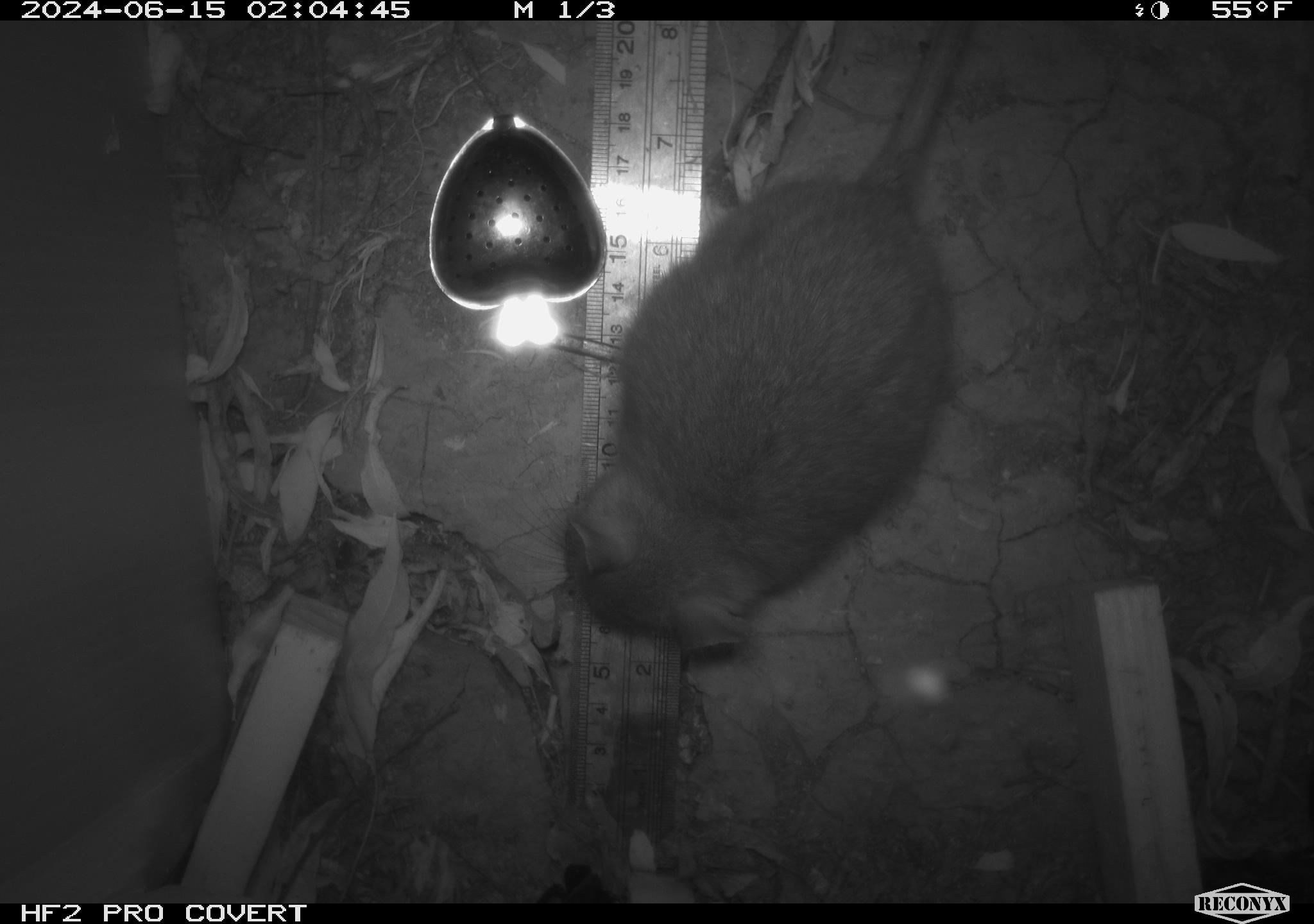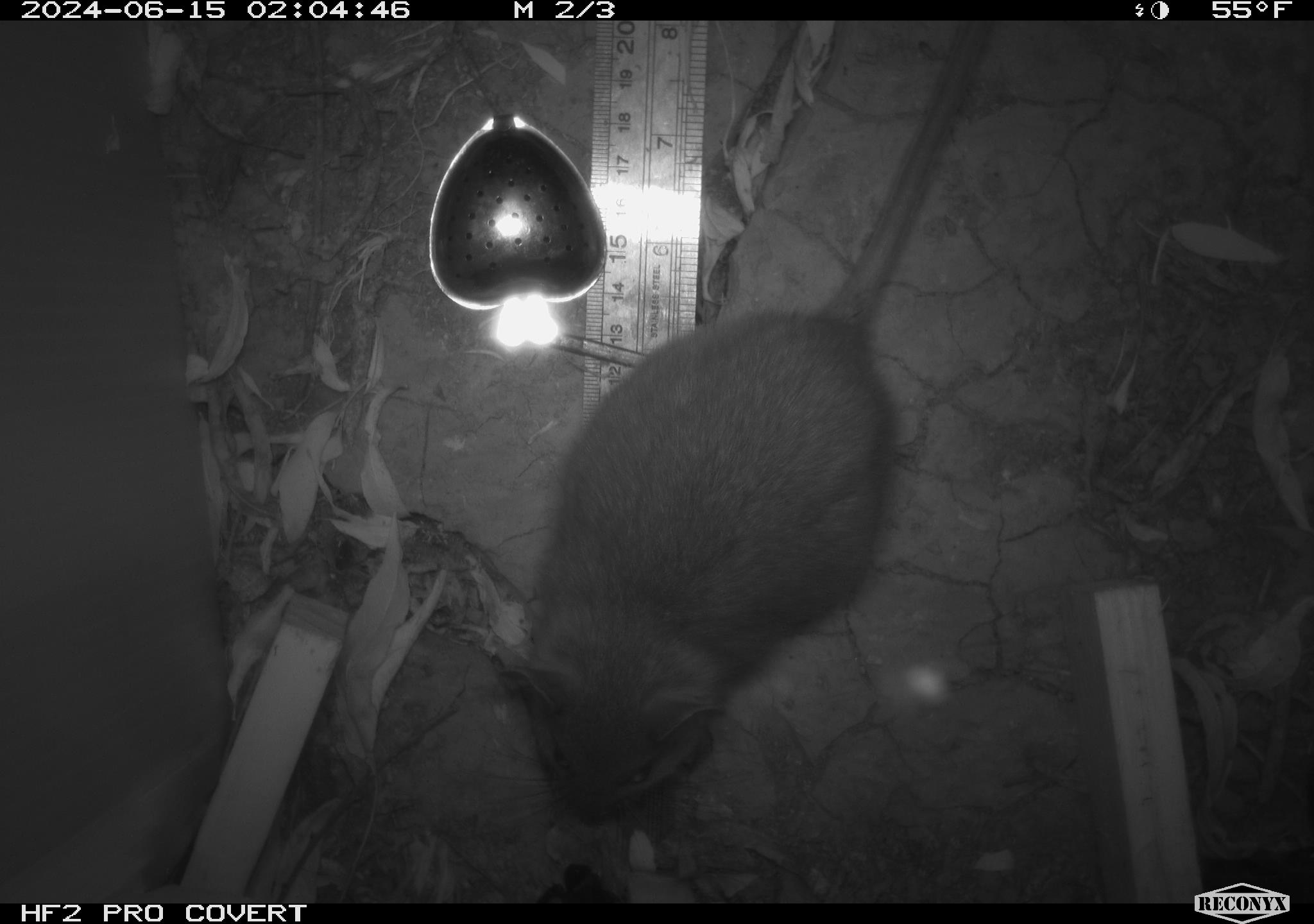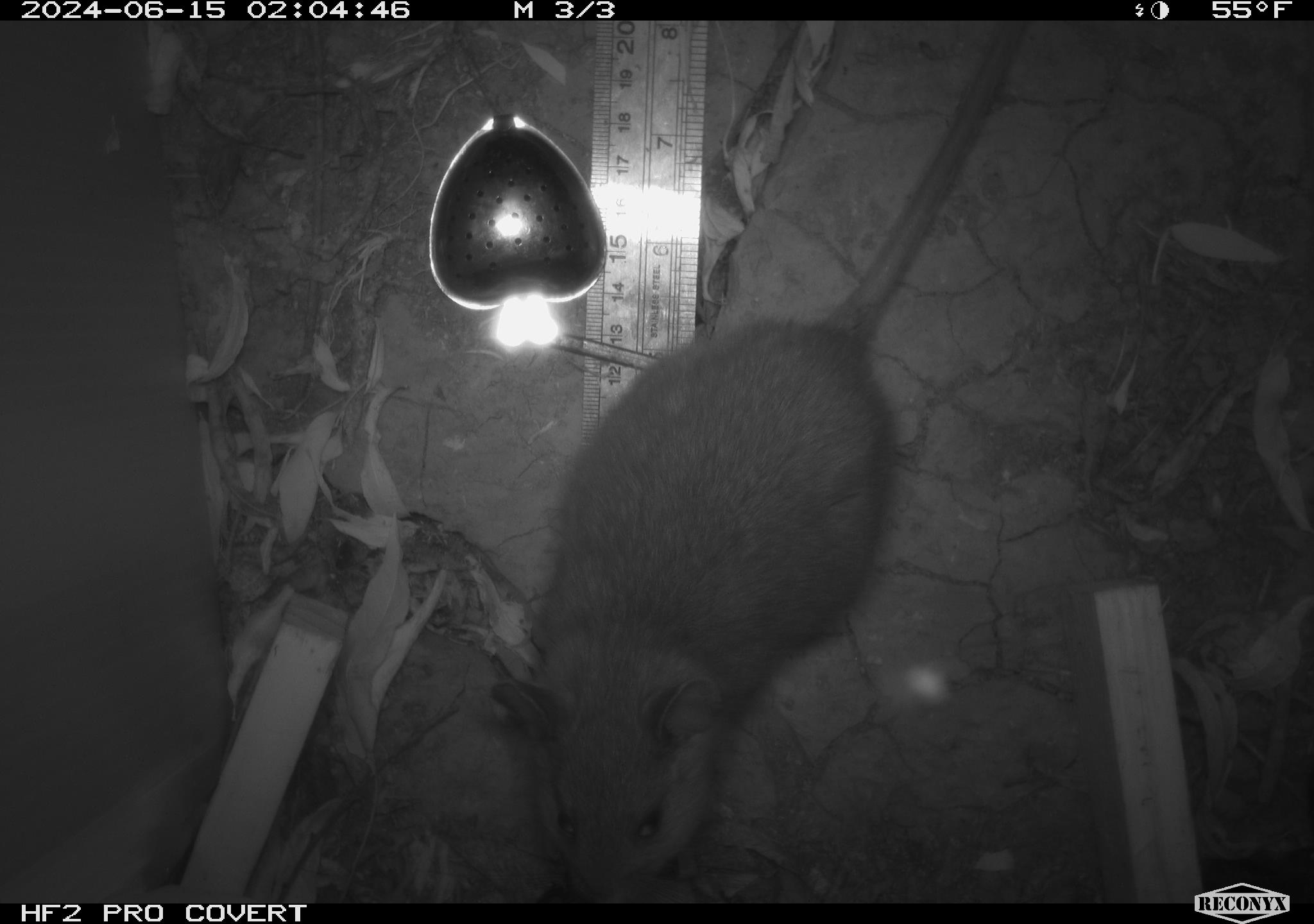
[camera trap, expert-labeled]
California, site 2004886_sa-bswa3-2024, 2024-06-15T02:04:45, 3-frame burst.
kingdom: Animalia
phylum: Chordata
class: Mammalia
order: Rodentia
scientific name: Rodentia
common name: woodrat or rat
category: woodrat or rat species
Woodrat or rat species (woodrat or rat) (Rodentia).